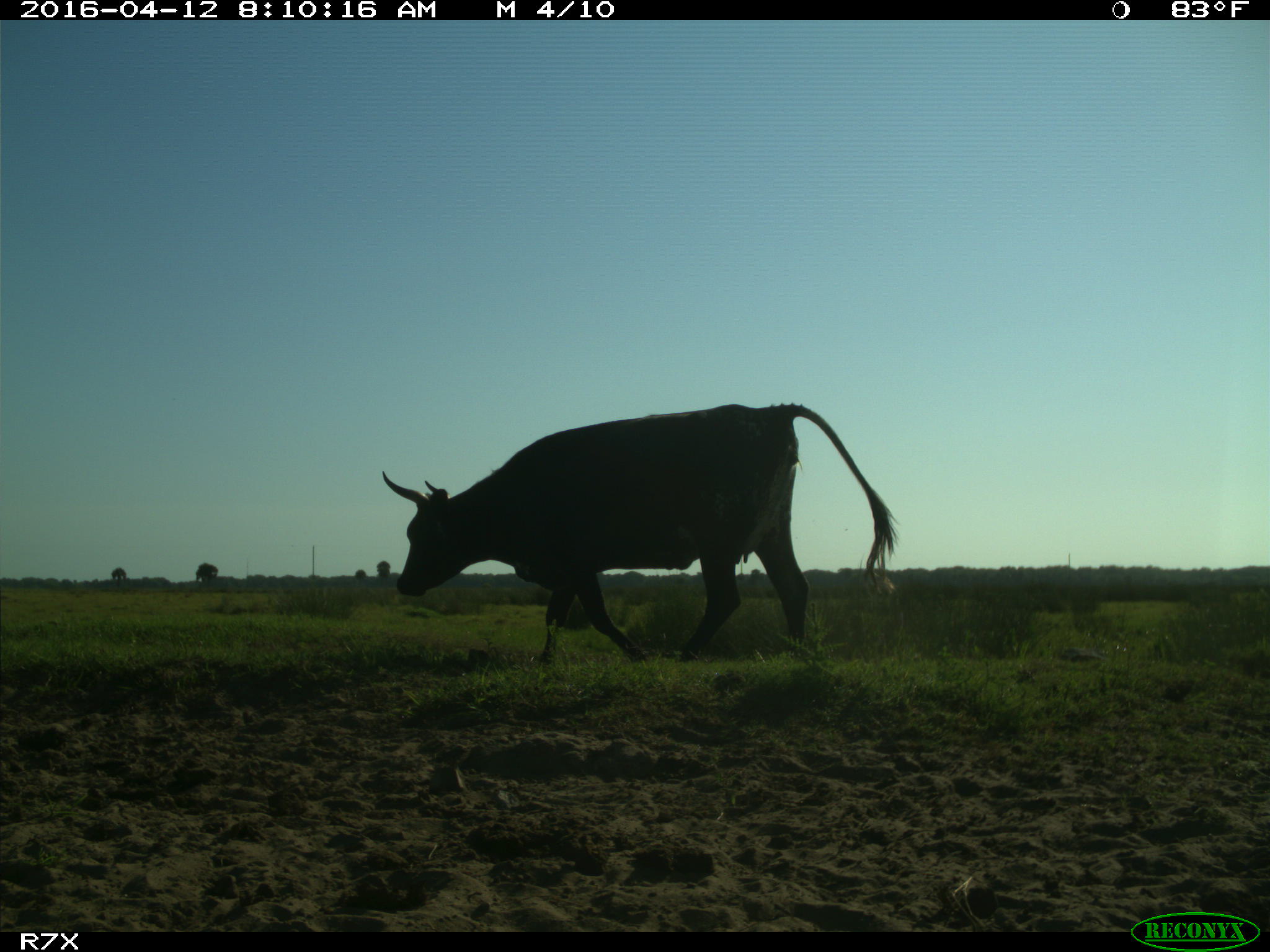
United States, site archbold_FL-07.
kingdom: Animalia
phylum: Chordata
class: Mammalia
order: Artiodactyla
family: Bovidae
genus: Bos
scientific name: Bos taurus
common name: domestic cow